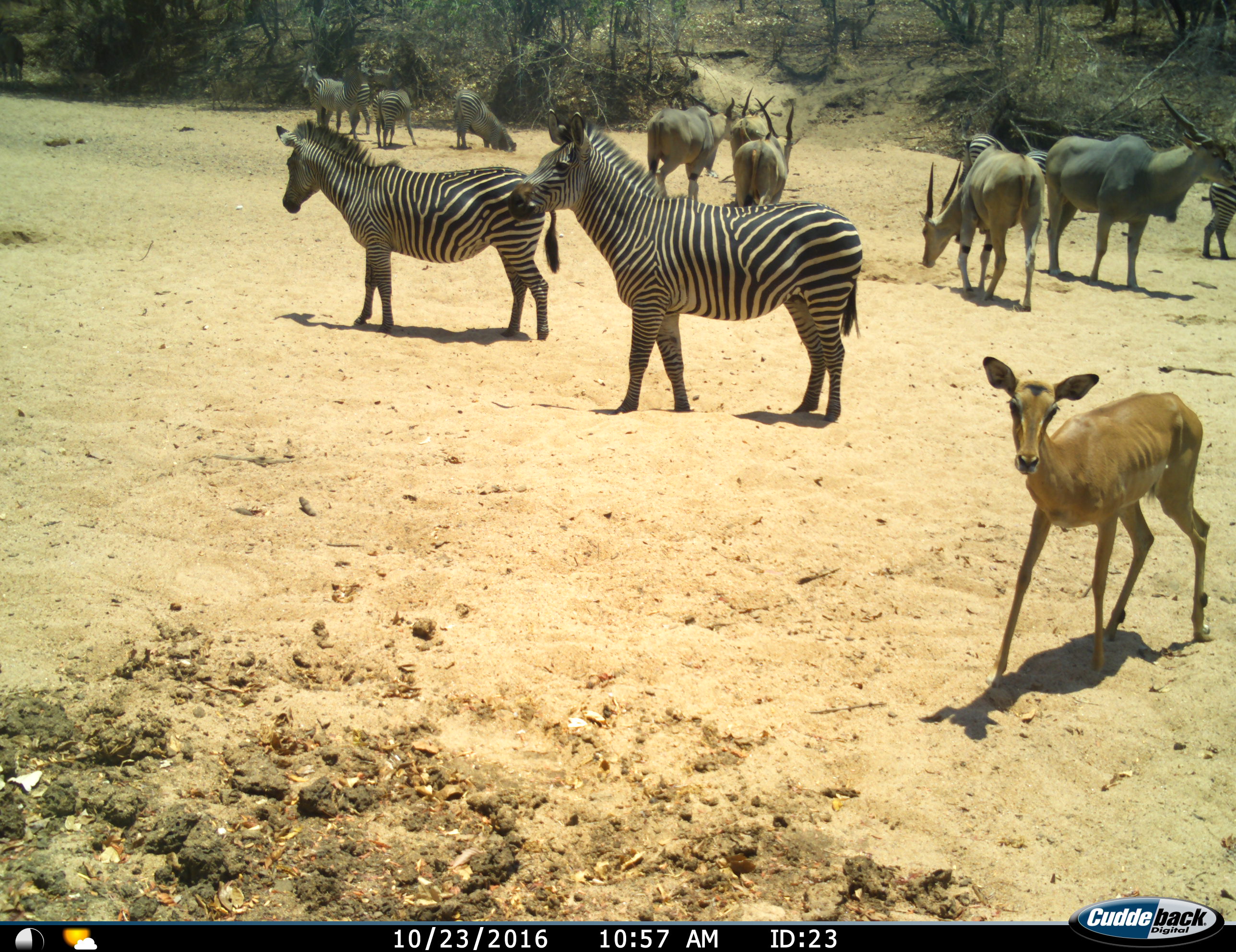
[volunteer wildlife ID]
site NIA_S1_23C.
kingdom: Animalia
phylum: Chordata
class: Mammalia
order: Artiodactyla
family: Bovidae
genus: Tragelaphus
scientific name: Tragelaphus oryx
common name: eland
Eland (Tragelaphus oryx), count 5. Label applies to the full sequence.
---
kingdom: Animalia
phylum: Chordata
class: Mammalia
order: Artiodactyla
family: Bovidae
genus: Aepyceros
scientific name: Aepyceros melampus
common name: impala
Impala (Aepyceros melampus), count 1. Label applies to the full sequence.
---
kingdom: Animalia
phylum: Chordata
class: Mammalia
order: Perissodactyla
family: Equidae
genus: Equus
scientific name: Equus quagga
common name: plains zebra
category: zebraplains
Zebraplains (plains zebra) (Equus quagga), count 9. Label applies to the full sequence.